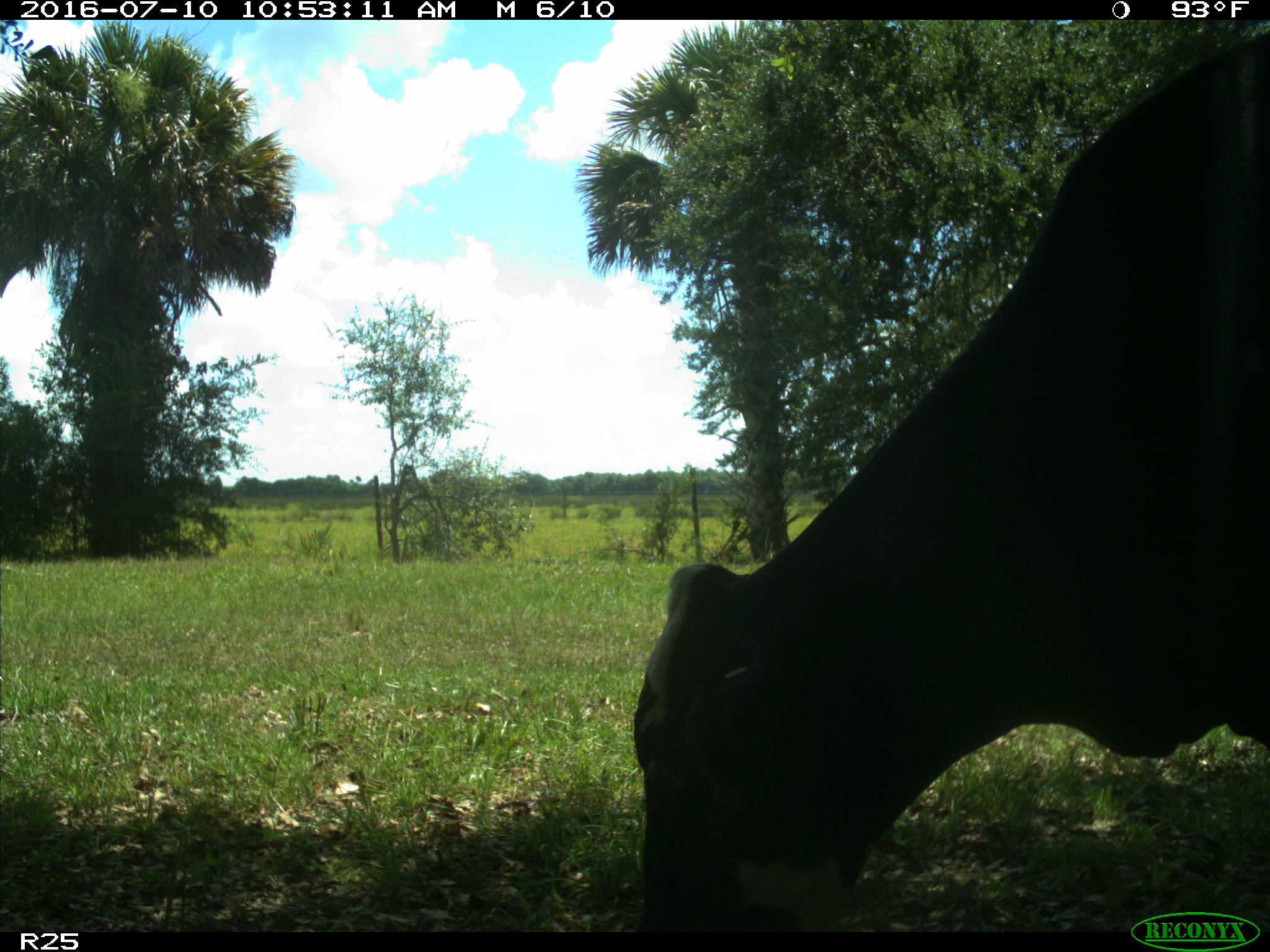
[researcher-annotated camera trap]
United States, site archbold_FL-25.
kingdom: Animalia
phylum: Chordata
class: Mammalia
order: Artiodactyla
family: Bovidae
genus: Bos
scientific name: Bos taurus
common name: domestic cow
Bos taurus (domestic cow).